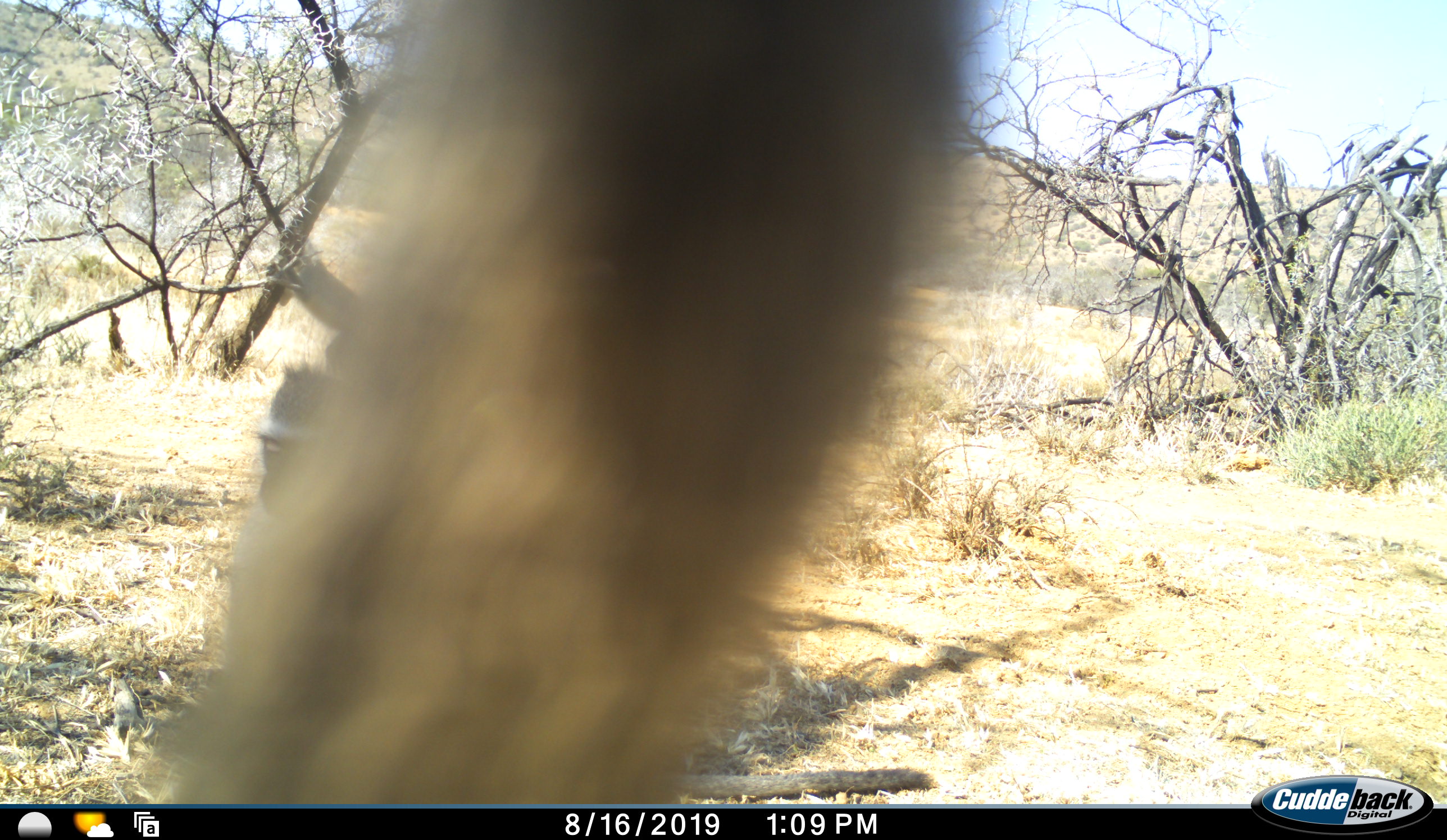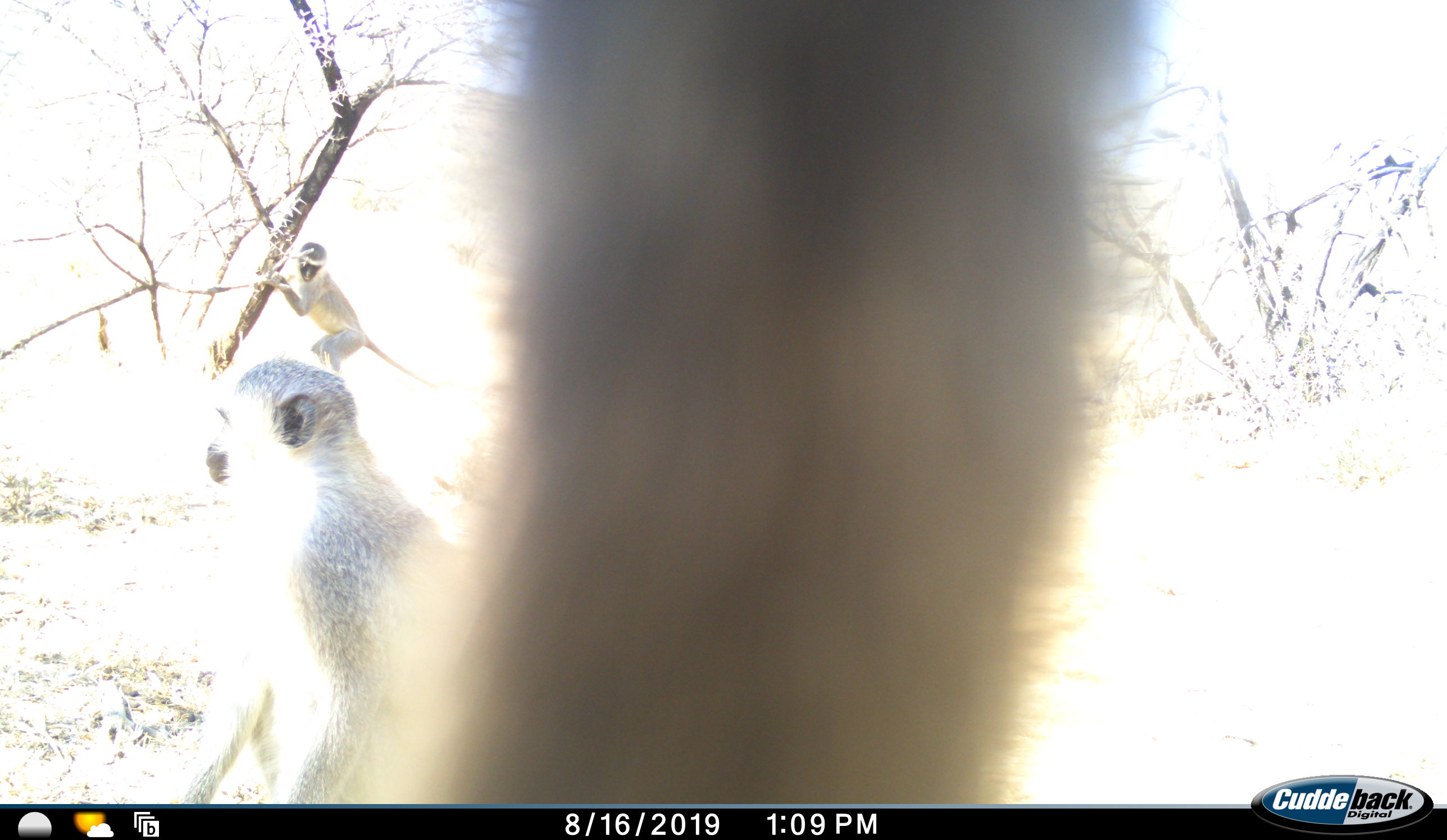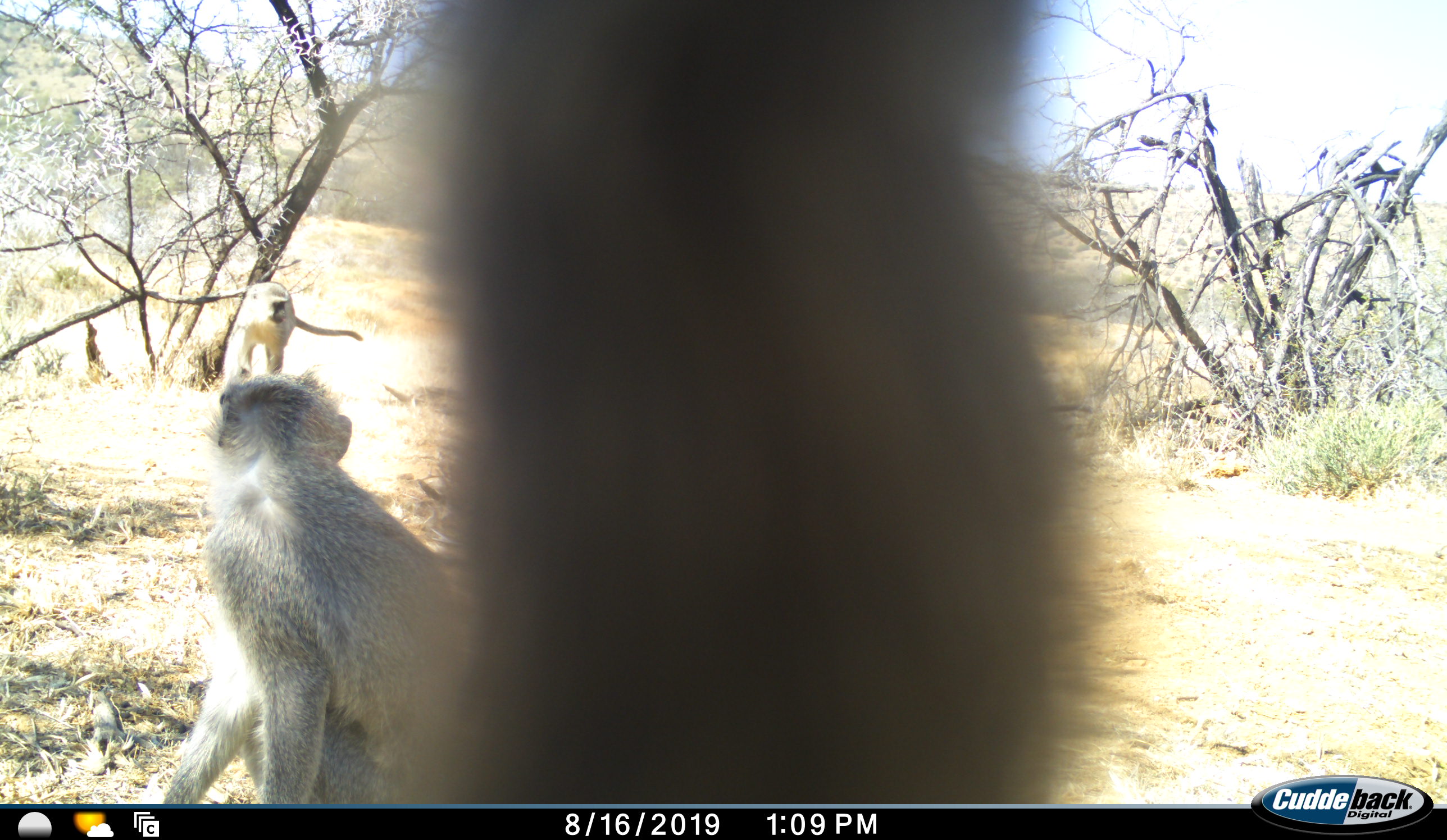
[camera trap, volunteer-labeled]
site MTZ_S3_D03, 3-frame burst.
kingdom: Animalia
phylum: Chordata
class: Mammalia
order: Primates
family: Cercopithecidae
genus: Chlorocebus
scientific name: Chlorocebus pygerythrus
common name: vervet monkey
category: monkeyvervet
Monkeyvervet (vervet monkey) (Chlorocebus pygerythrus), count 3. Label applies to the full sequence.